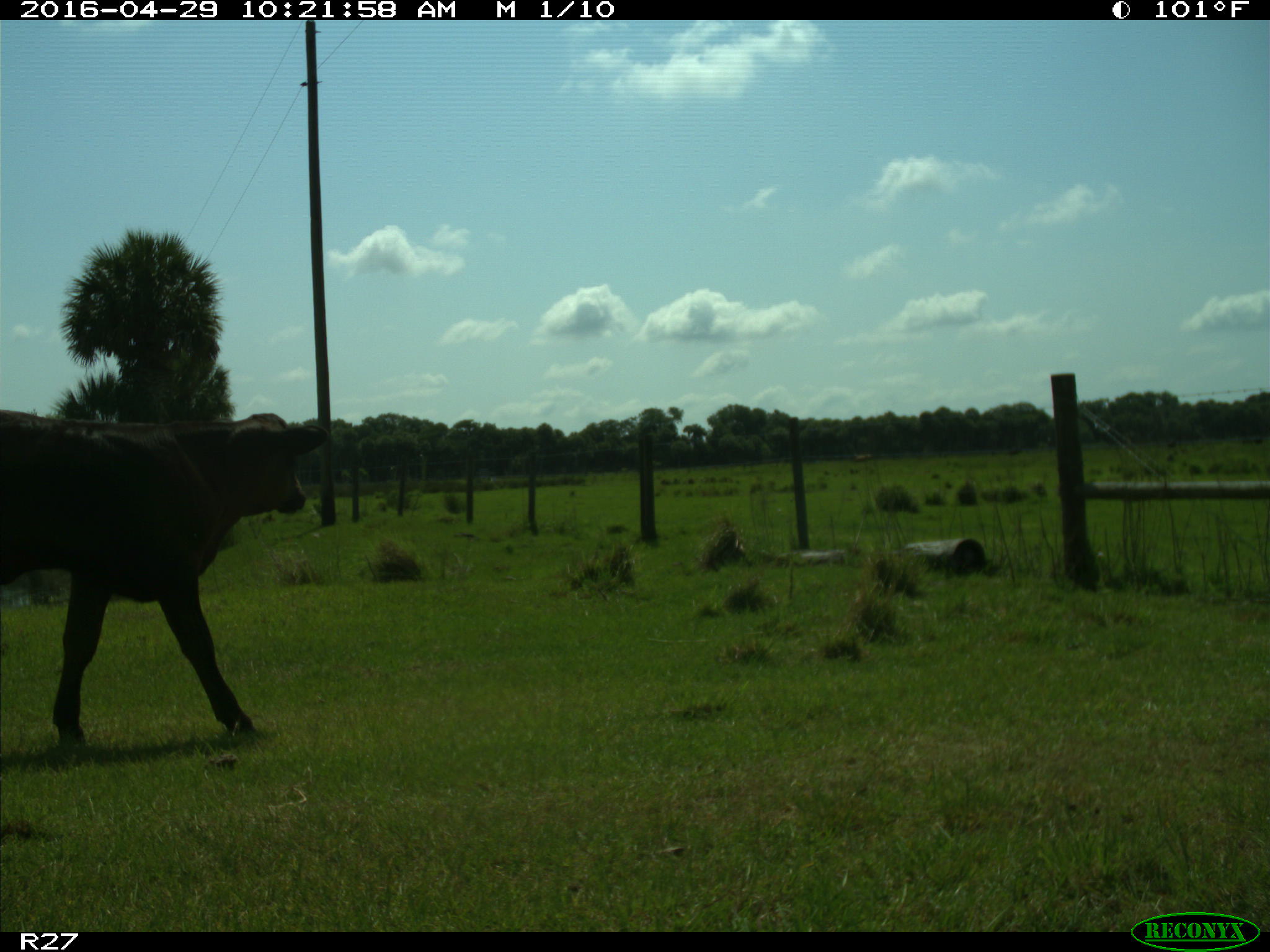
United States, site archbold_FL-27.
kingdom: Animalia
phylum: Chordata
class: Mammalia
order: Artiodactyla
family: Bovidae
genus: Bos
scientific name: Bos taurus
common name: domestic cow